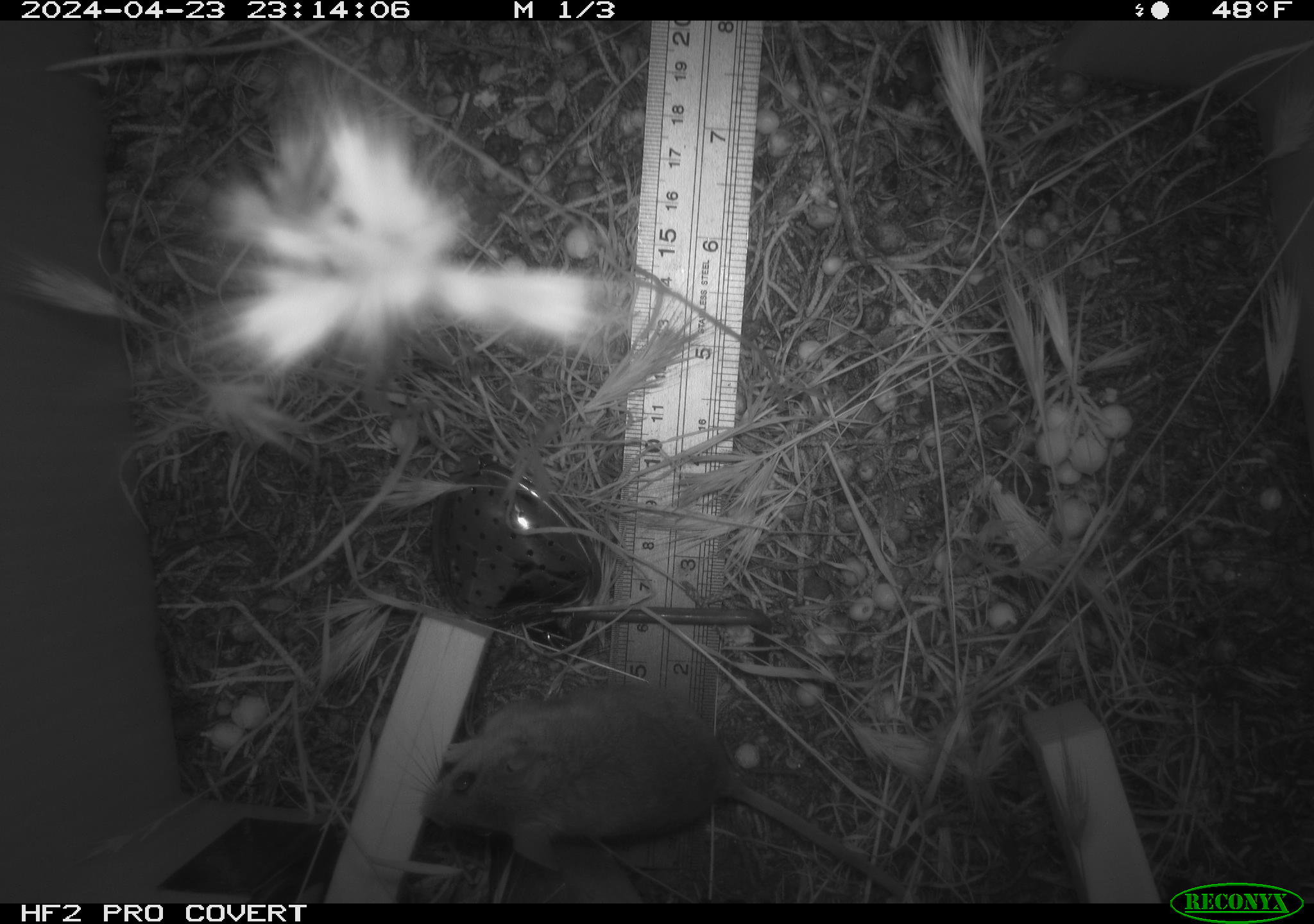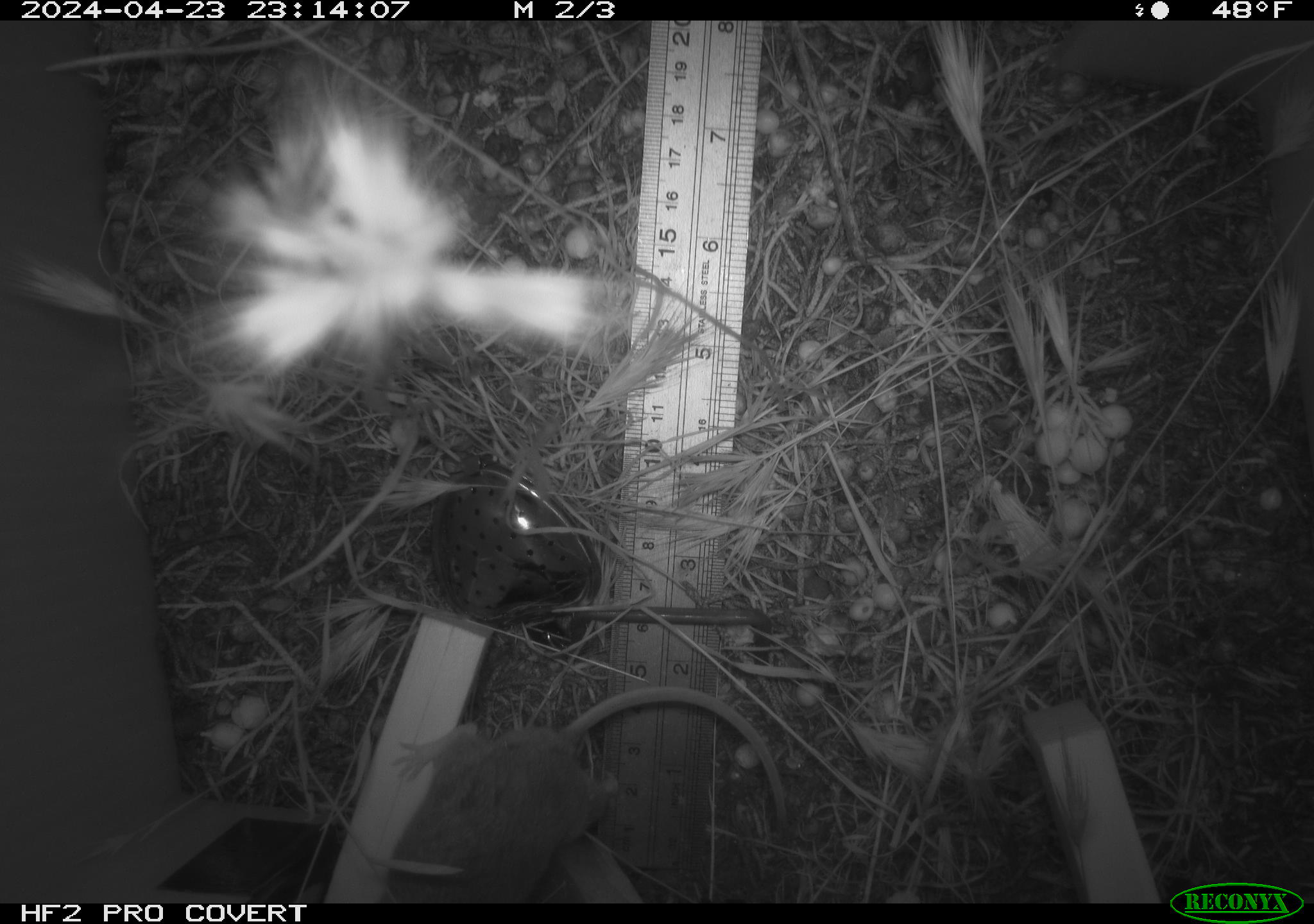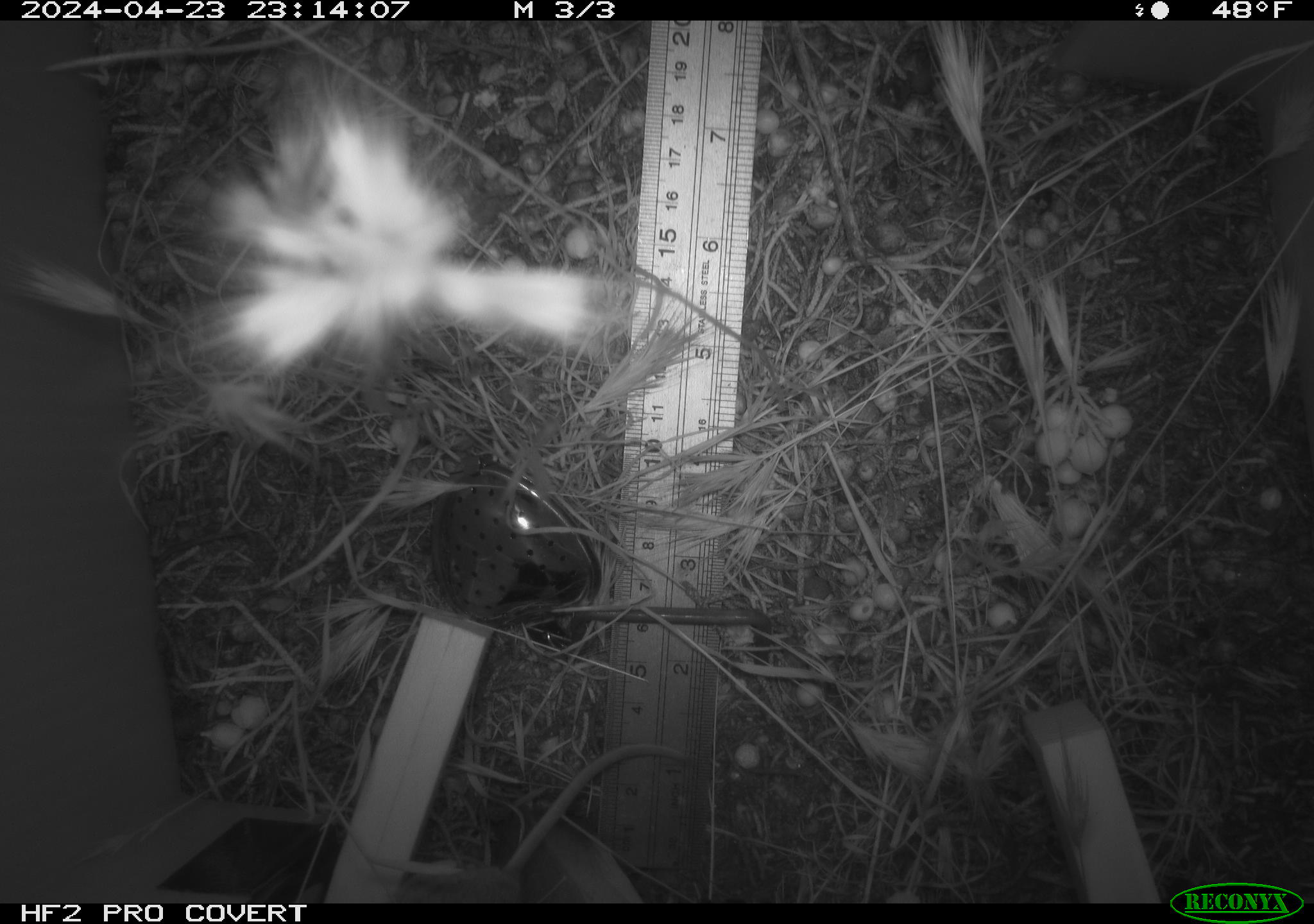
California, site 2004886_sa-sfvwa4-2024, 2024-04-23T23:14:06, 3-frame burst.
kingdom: Animalia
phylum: Chordata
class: Mammalia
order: Rodentia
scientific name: Rodentia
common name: mouse species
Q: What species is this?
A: Mouse species (Rodentia).